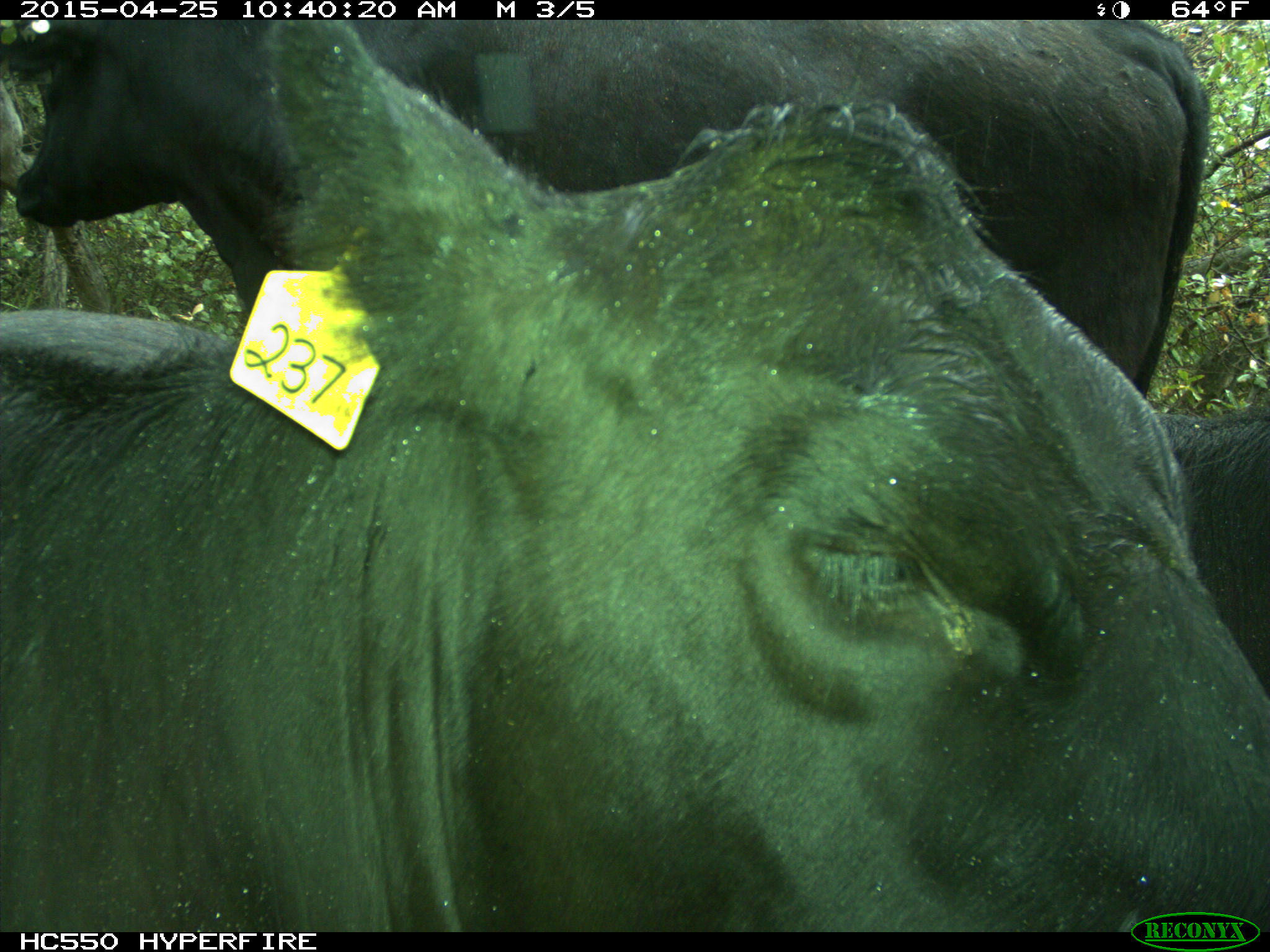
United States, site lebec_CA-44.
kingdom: Animalia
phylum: Chordata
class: Mammalia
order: Artiodactyla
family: Suidae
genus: Sus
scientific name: Sus scrofa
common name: wild boar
Sus scrofa (wild boar).